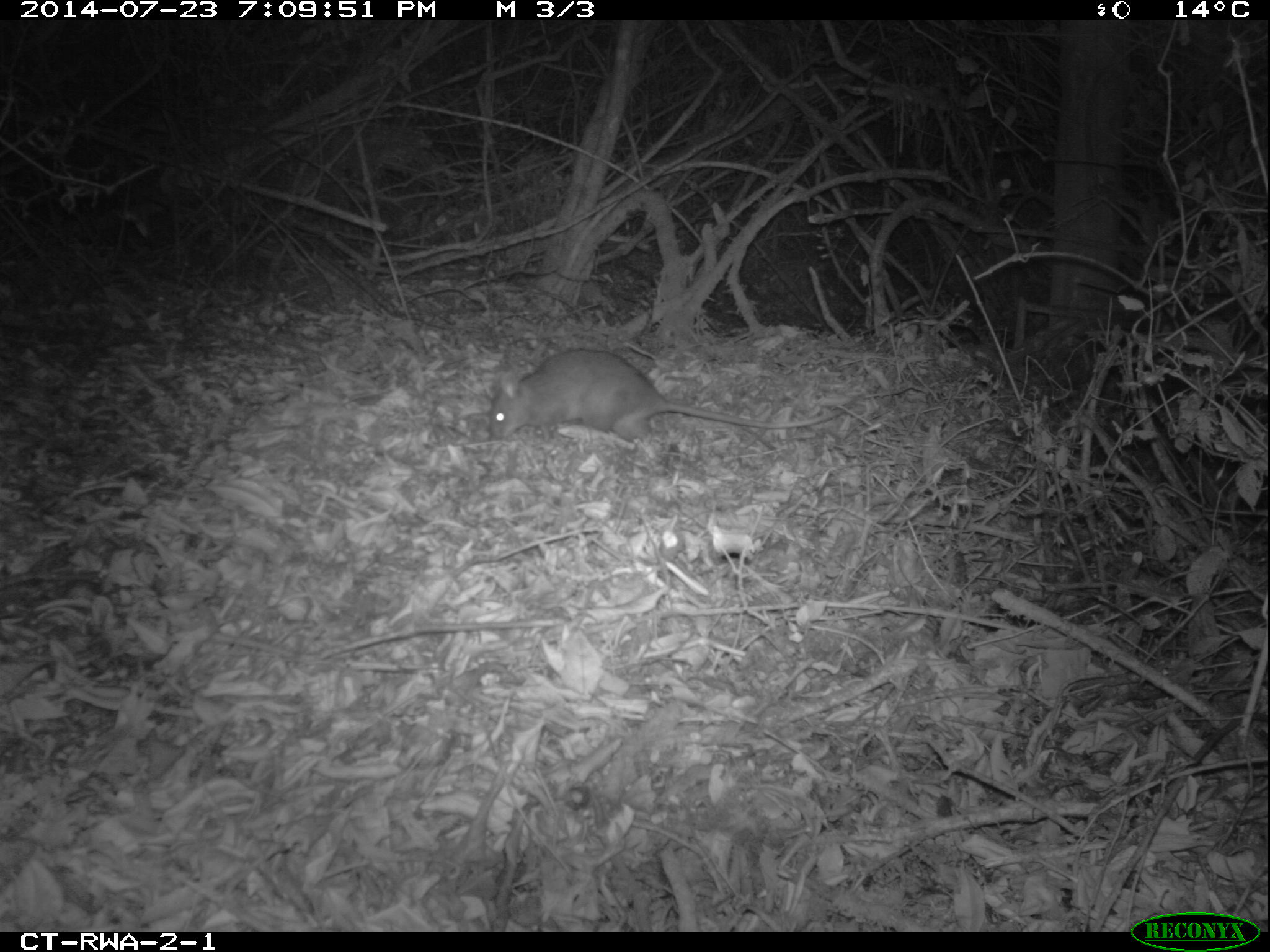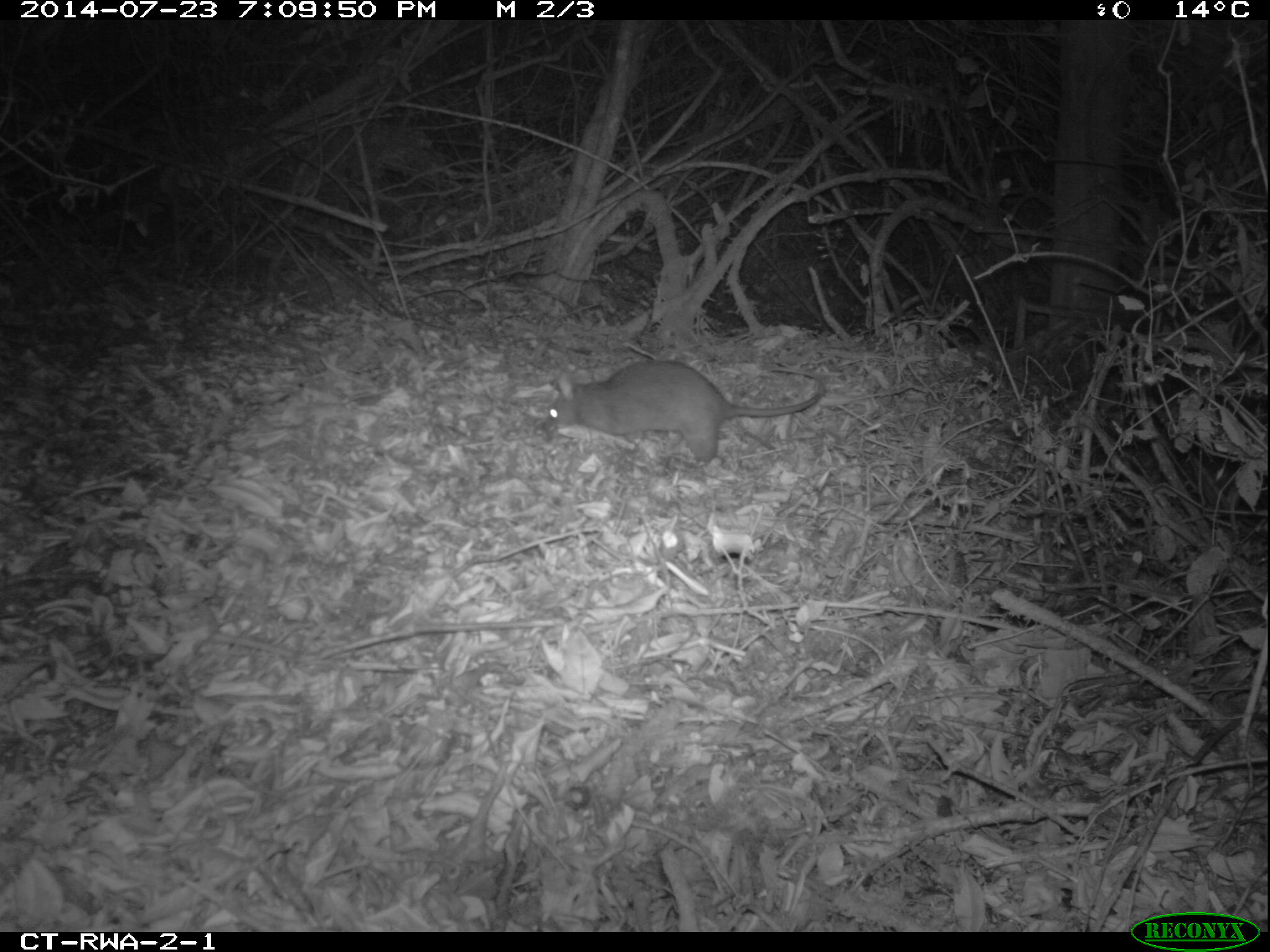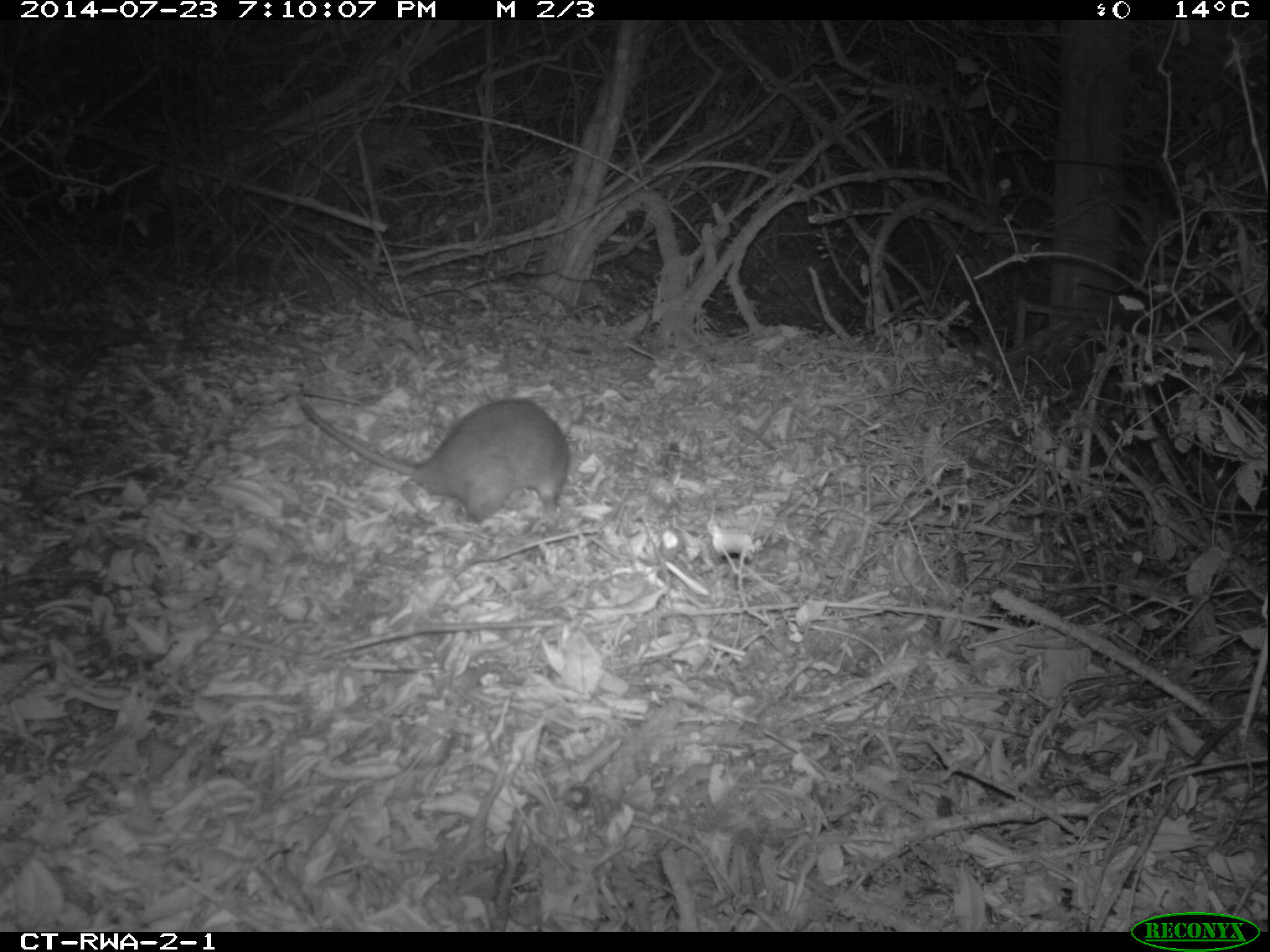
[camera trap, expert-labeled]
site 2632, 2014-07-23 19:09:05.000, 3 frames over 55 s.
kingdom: Animalia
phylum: Chordata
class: Mammalia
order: Rodentia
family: Nesomyidae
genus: Cricetomys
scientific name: Cricetomys gambianus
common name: african giant pouched rat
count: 1